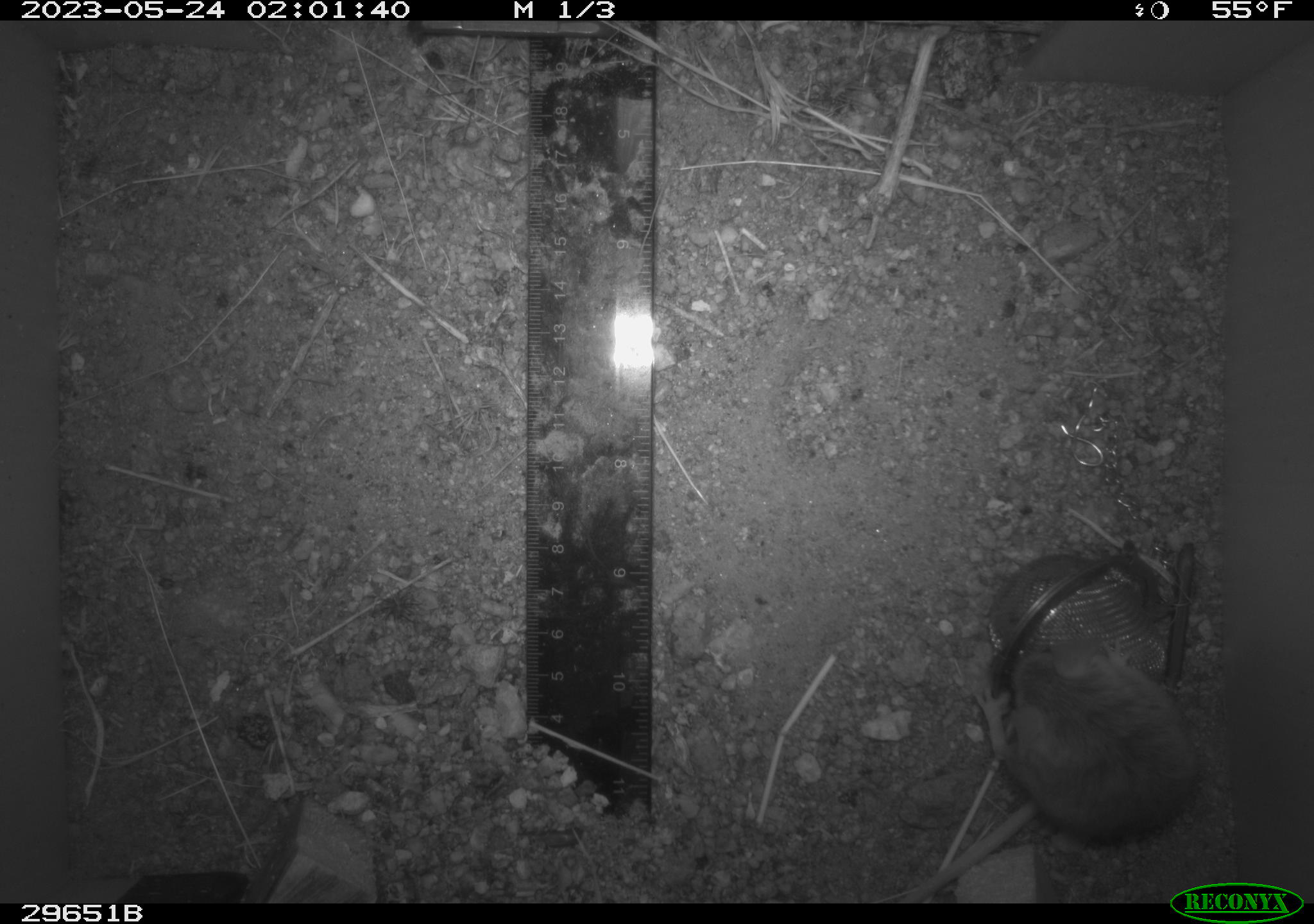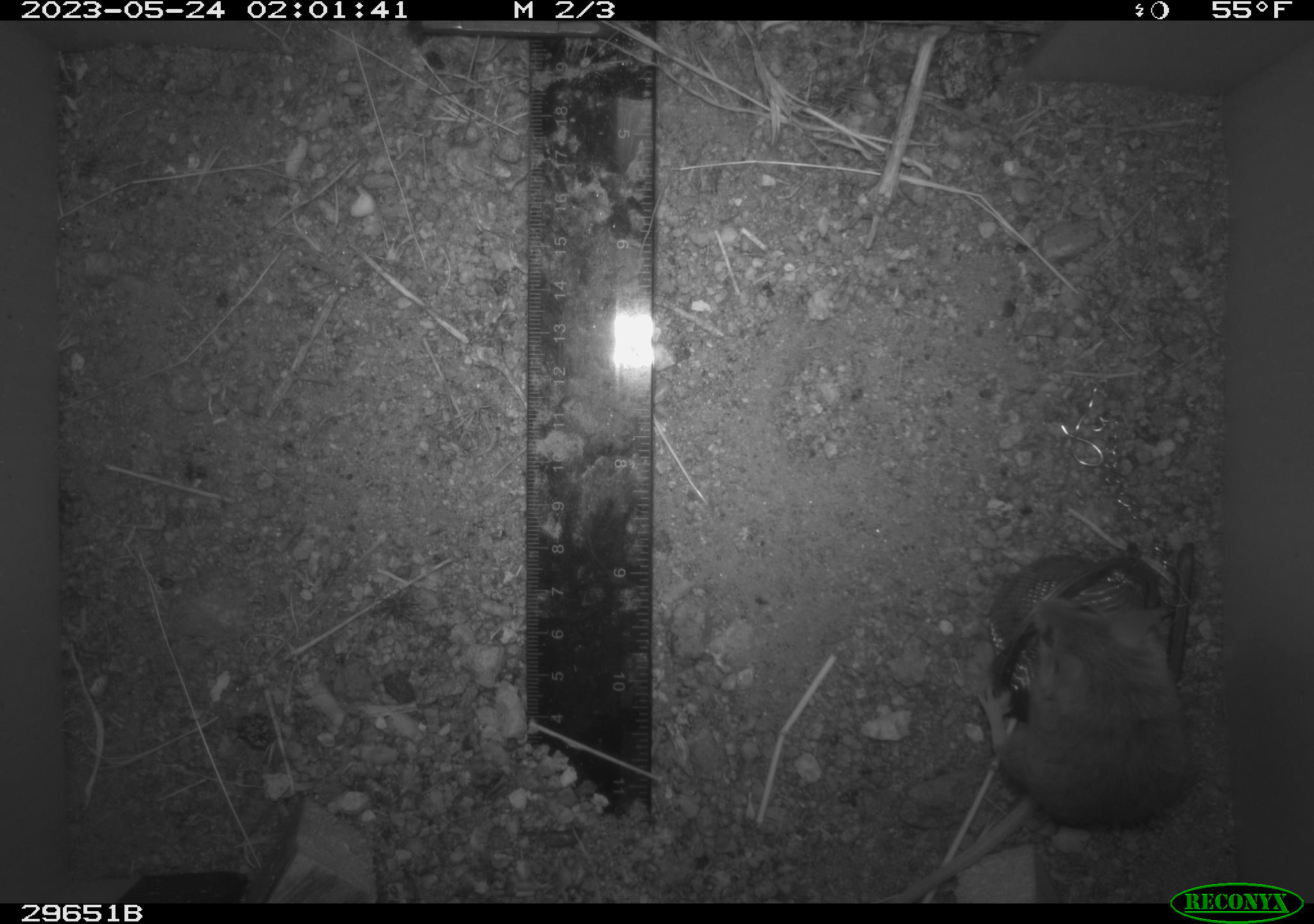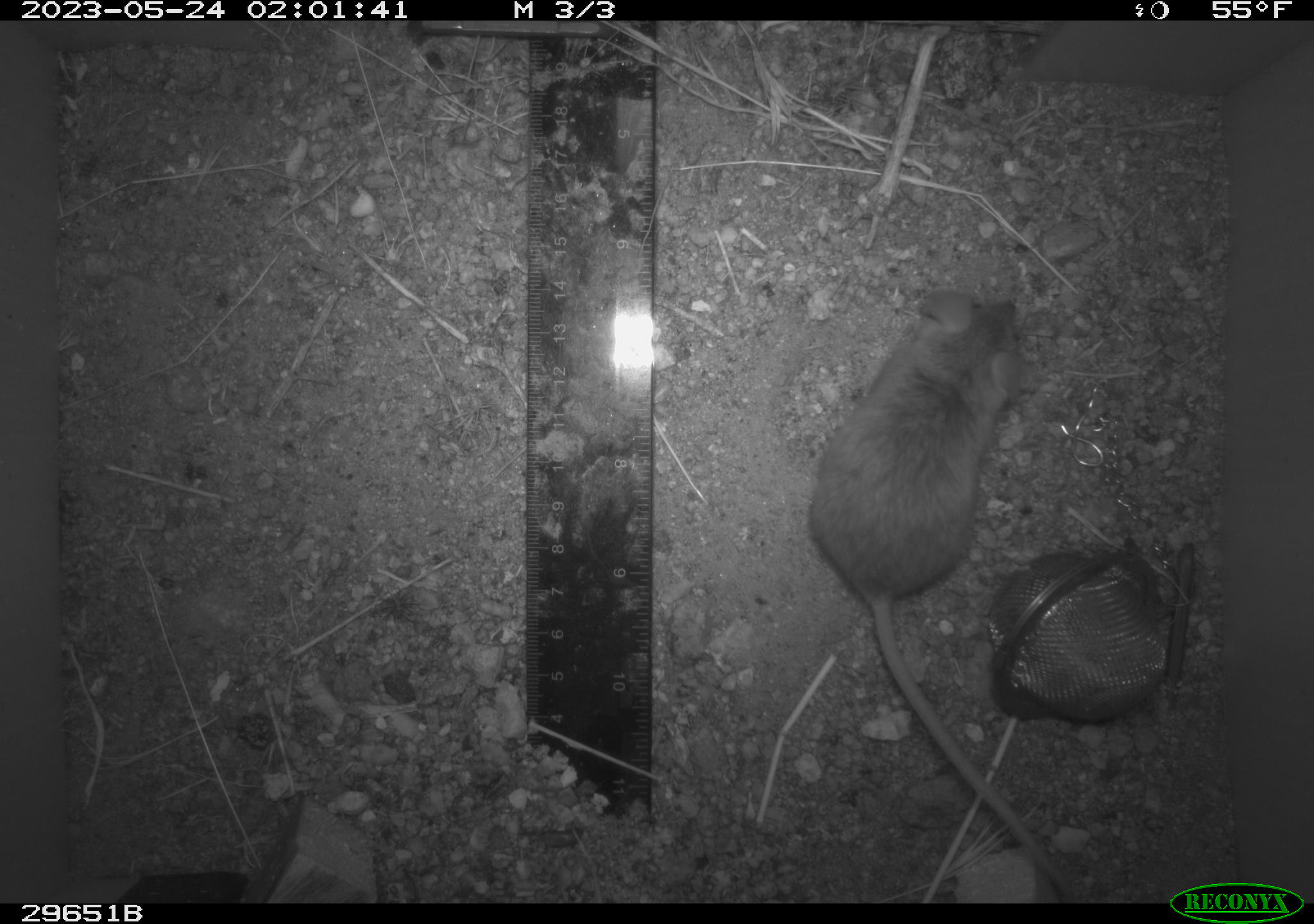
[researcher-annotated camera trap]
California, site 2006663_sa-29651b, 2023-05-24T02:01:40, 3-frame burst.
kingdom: Animalia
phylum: Chordata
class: Mammalia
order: Rodentia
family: Cricetidae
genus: Peromyscus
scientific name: Peromyscus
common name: deer mice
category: peromyscus species